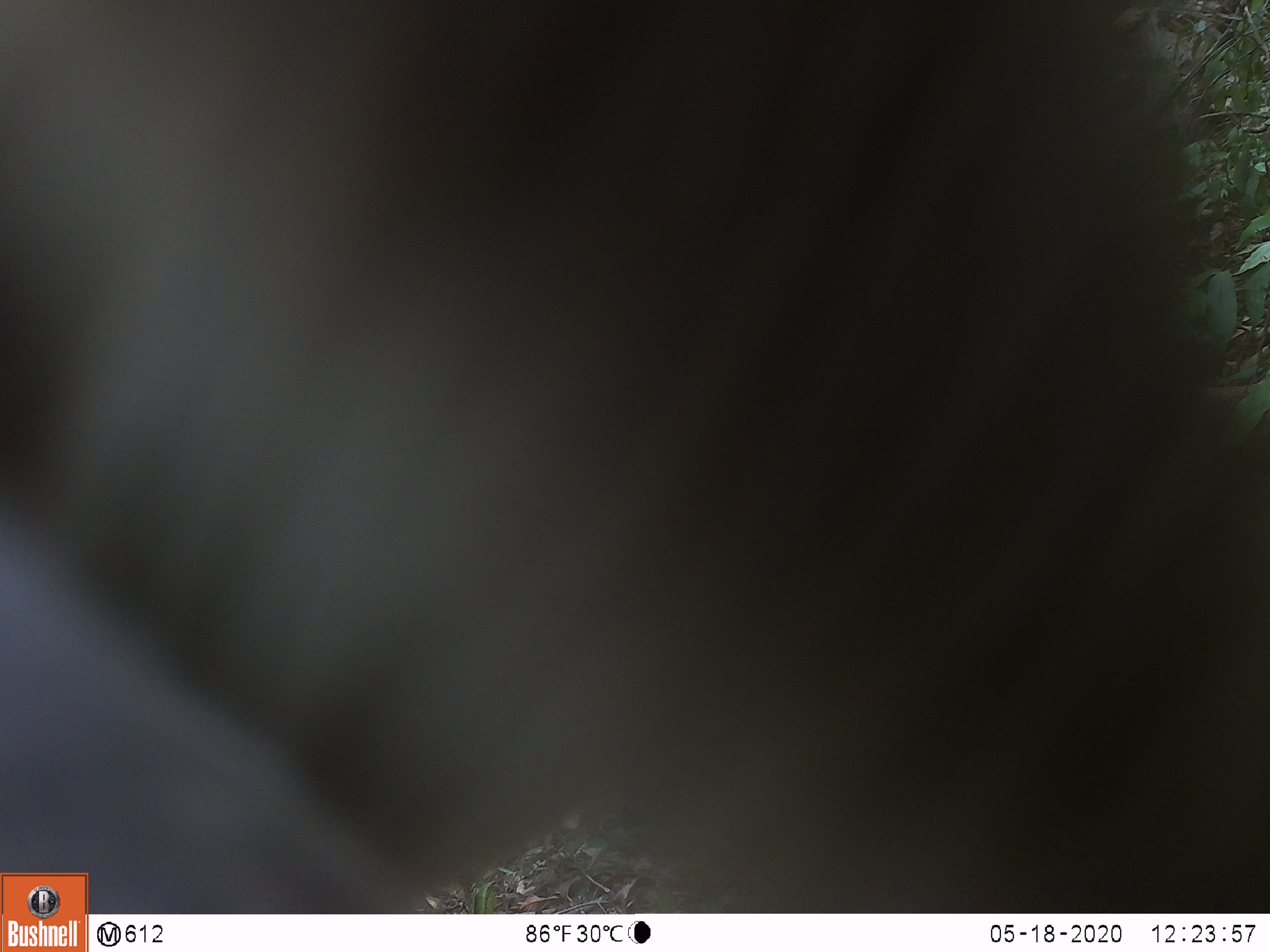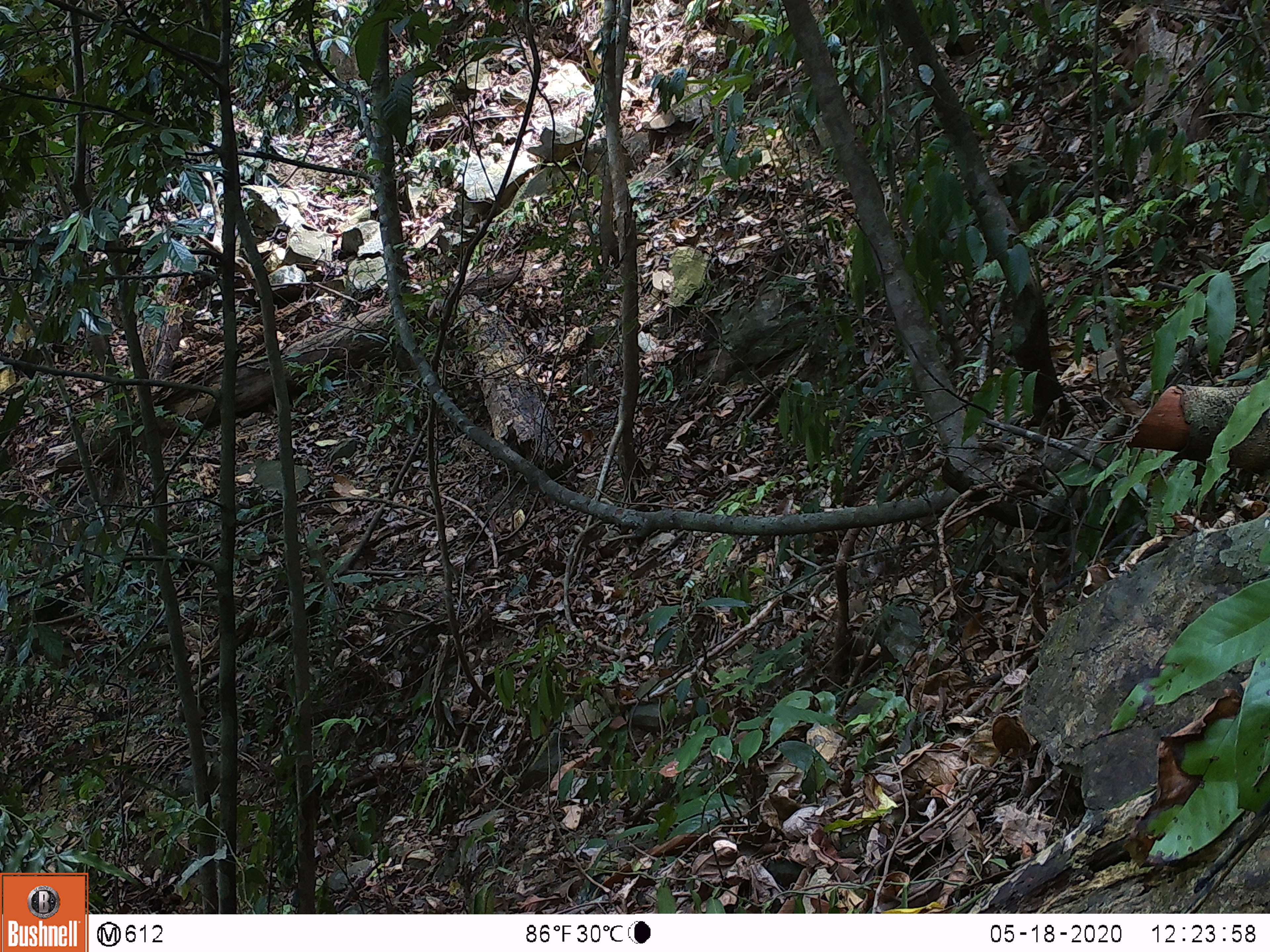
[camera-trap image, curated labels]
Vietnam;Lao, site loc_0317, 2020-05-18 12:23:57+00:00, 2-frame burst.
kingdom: Animalia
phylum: Chordata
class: Mammalia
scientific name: Mammalia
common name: mammal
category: unidentified mammal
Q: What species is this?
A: Unidentified mammal (mammal) (Mammalia).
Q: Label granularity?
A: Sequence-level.